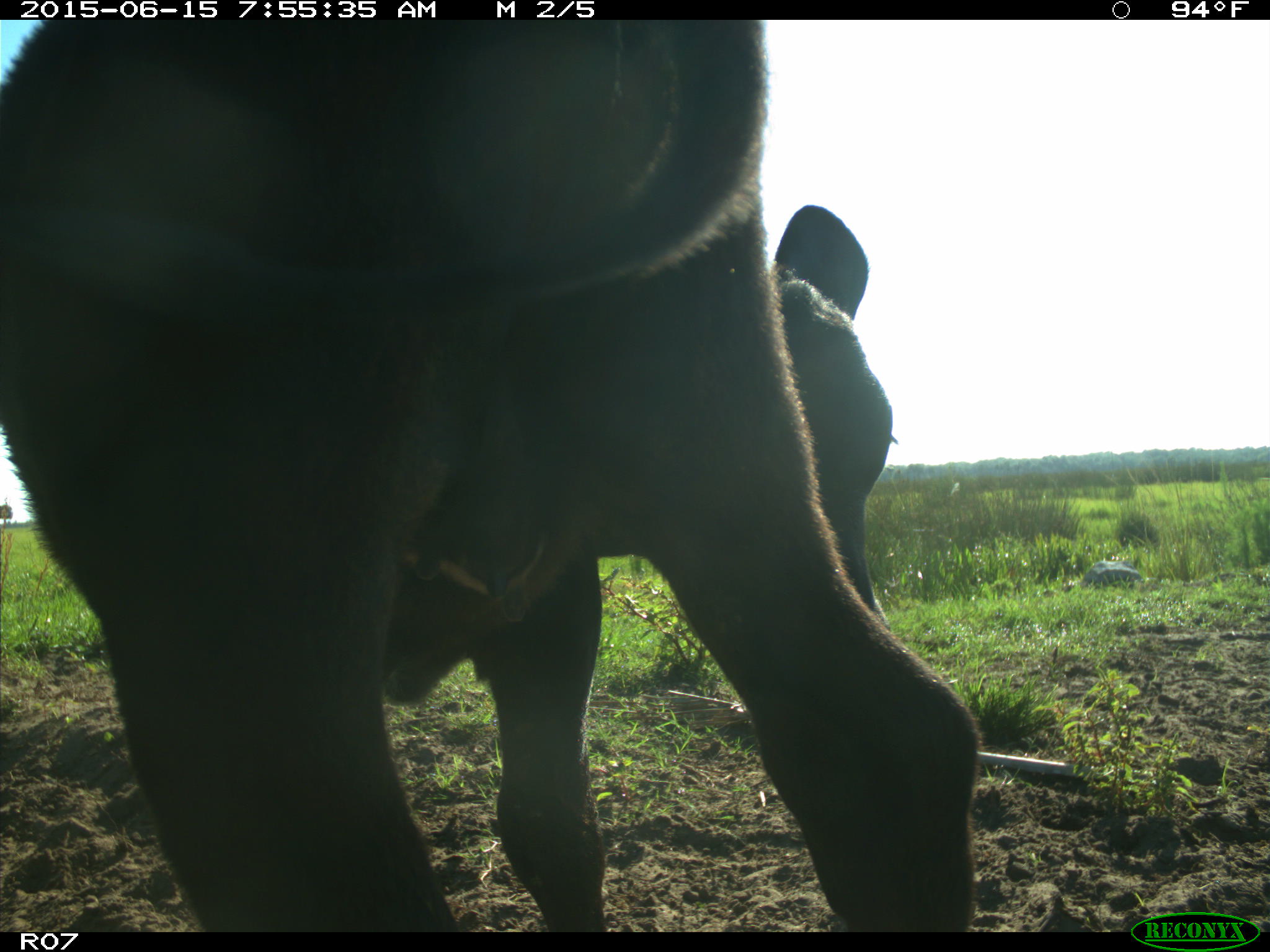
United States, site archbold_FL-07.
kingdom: Animalia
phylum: Chordata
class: Mammalia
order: Artiodactyla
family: Bovidae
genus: Bos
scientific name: Bos taurus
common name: domestic cow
Bos taurus (domestic cow).